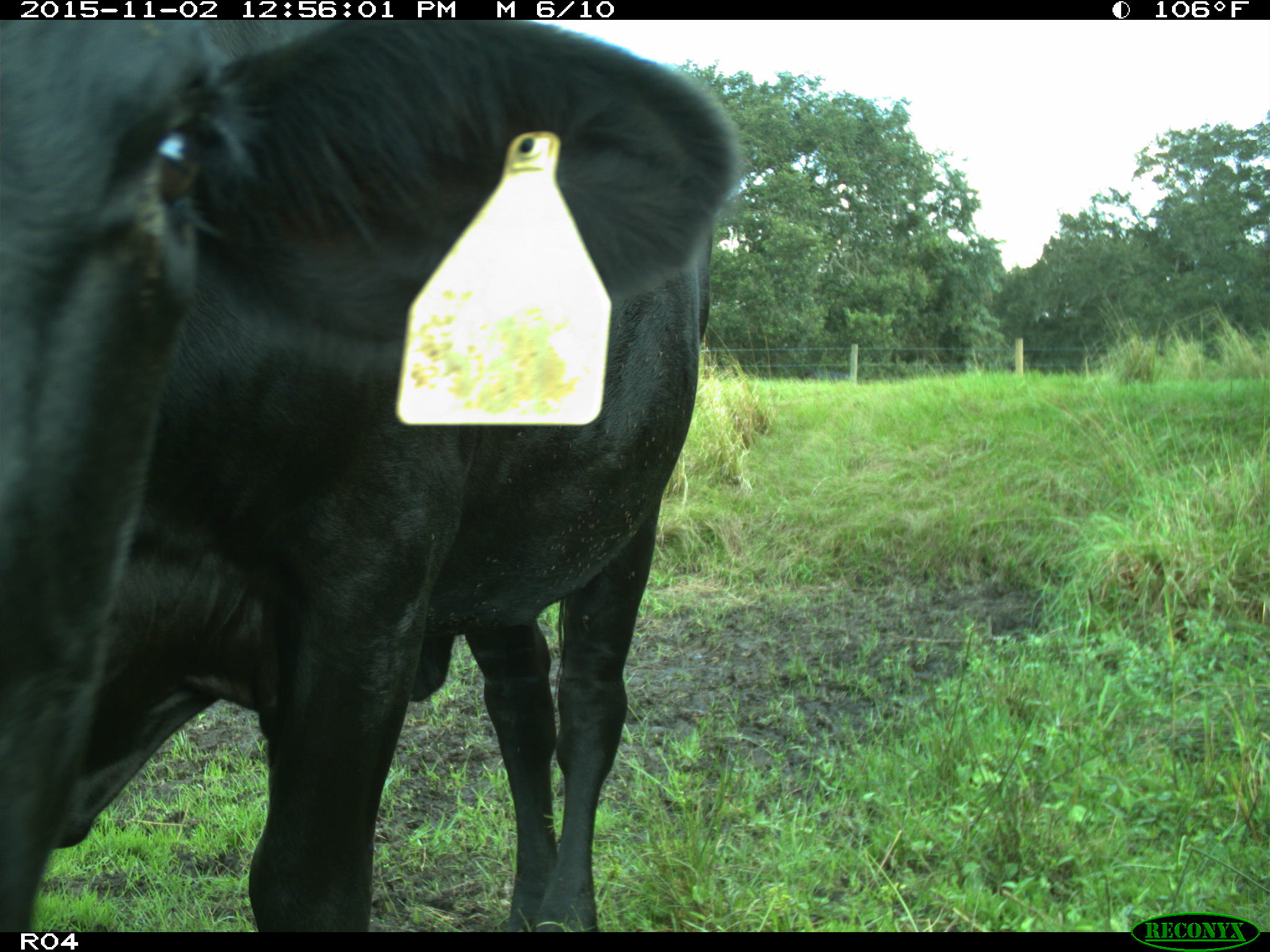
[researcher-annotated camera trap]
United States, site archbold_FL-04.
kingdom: Animalia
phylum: Chordata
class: Mammalia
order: Artiodactyla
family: Bovidae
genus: Bos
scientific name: Bos taurus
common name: domestic cow